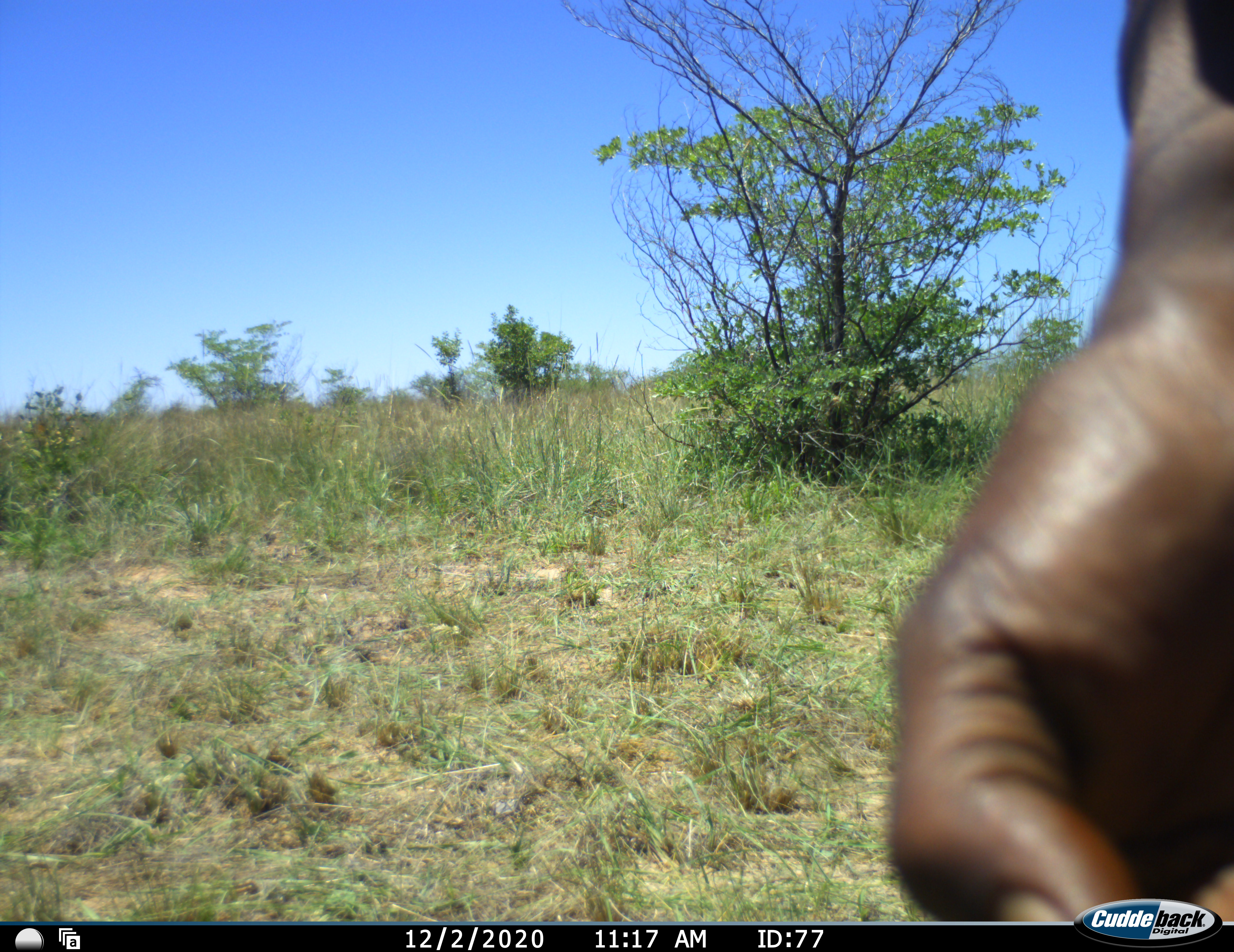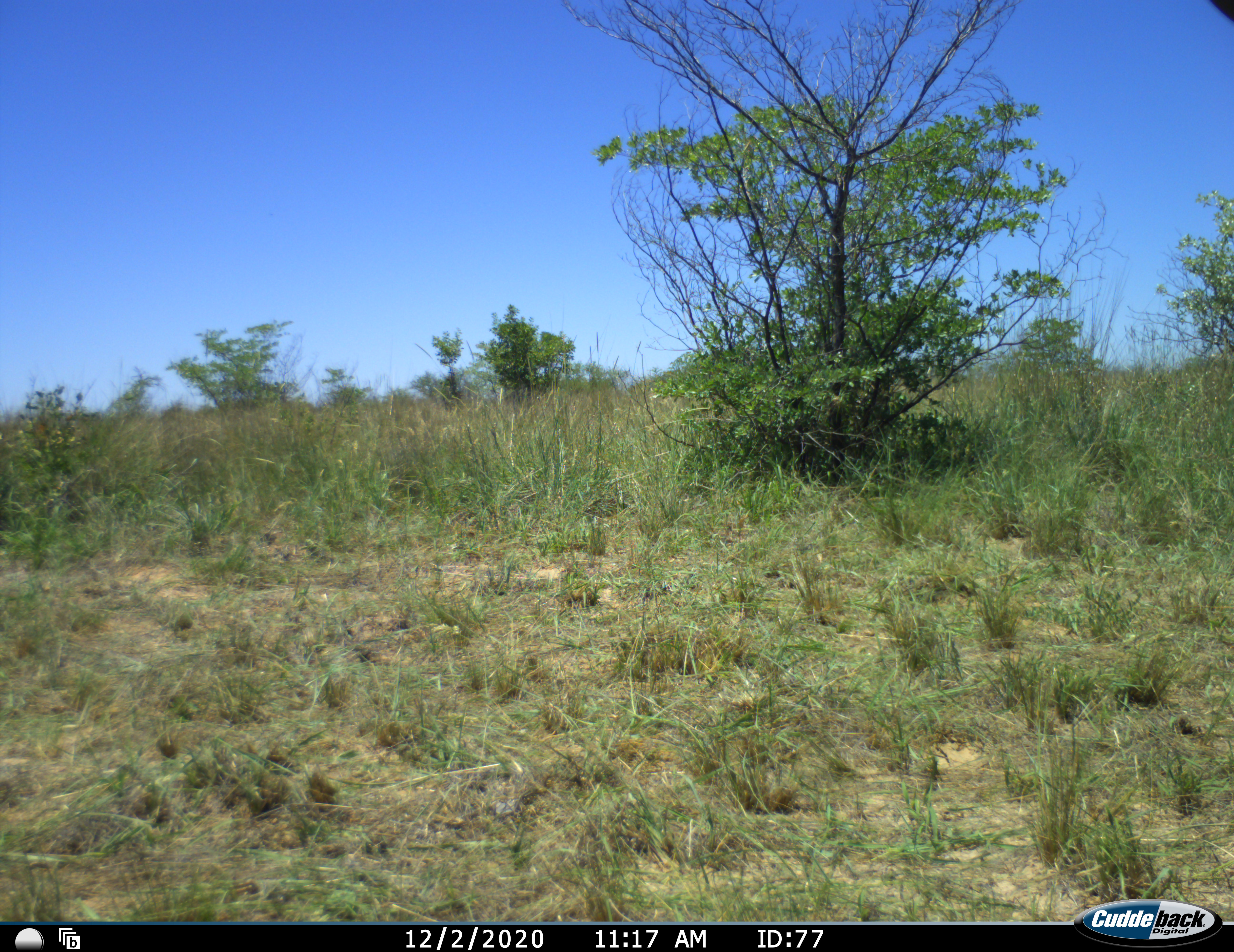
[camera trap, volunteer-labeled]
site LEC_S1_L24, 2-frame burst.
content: unidentified animal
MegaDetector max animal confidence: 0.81